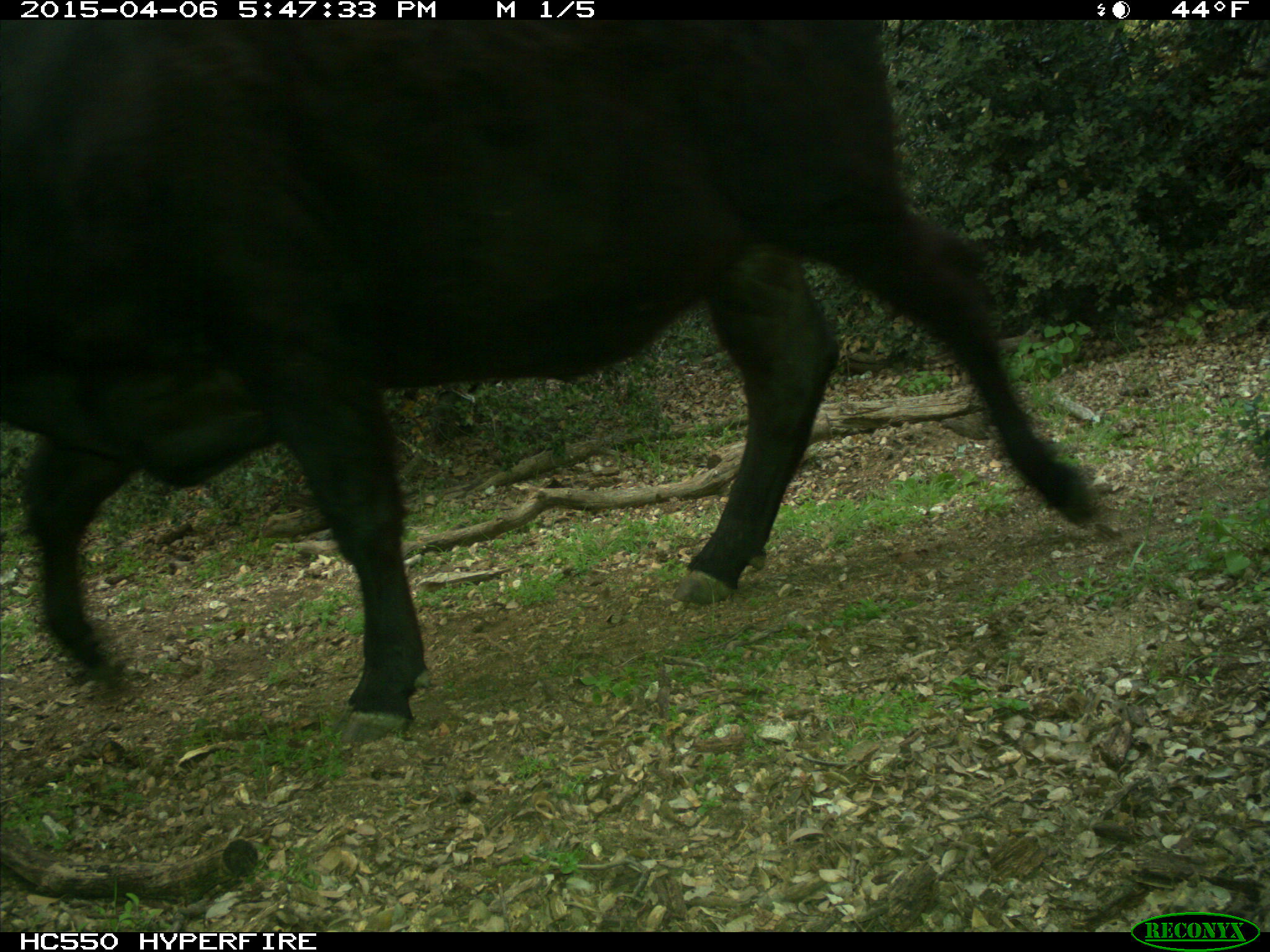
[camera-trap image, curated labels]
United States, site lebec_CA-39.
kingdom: Animalia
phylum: Chordata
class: Mammalia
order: Artiodactyla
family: Bovidae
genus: Bos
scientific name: Bos taurus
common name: domestic cow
Bos taurus (domestic cow).